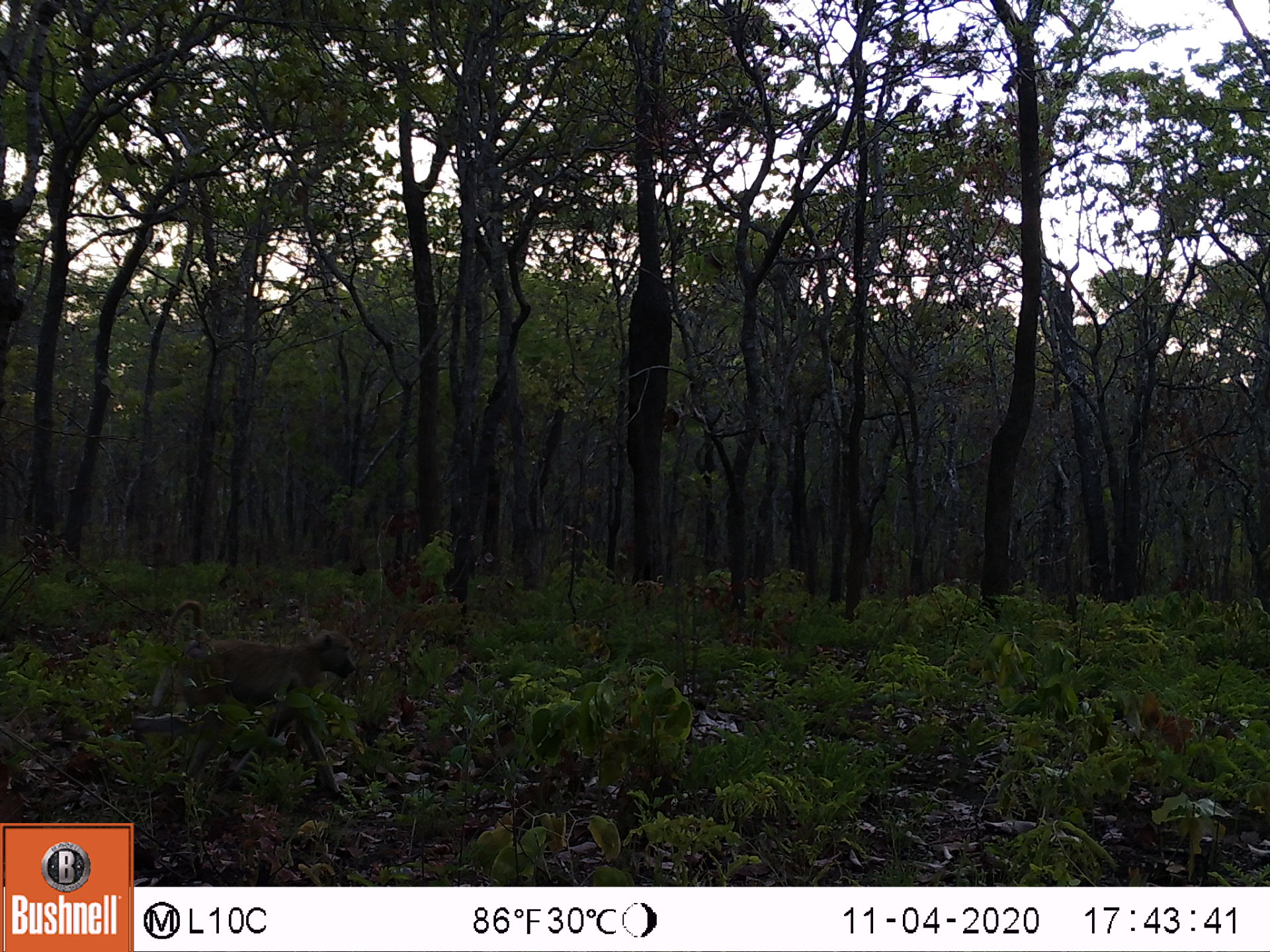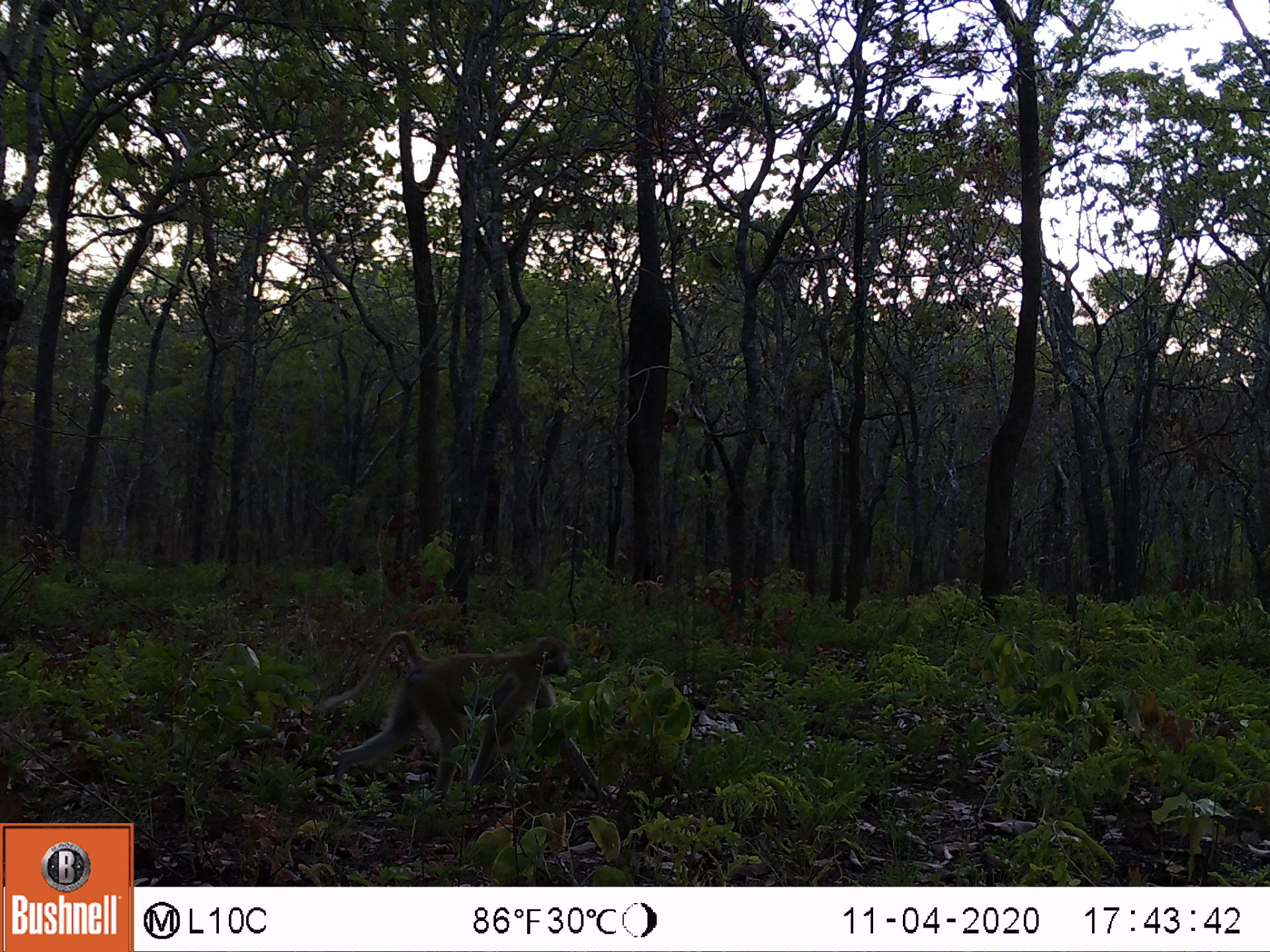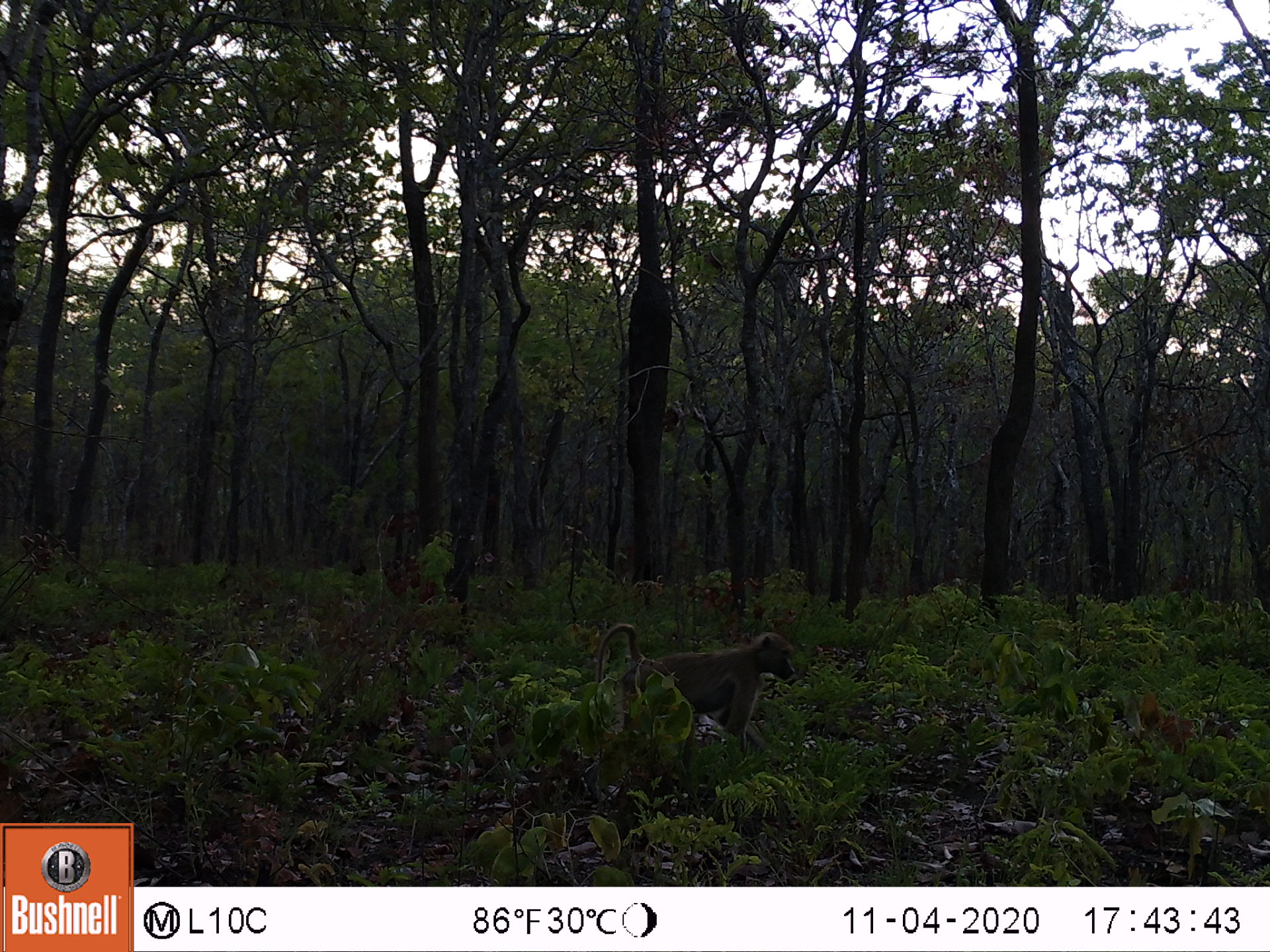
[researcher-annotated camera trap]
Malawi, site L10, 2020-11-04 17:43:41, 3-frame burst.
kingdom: Animalia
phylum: Chordata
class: Mammalia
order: Primates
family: Cercopithecidae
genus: Papio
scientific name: Papio cynocephalus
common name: yellow baboon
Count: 1.